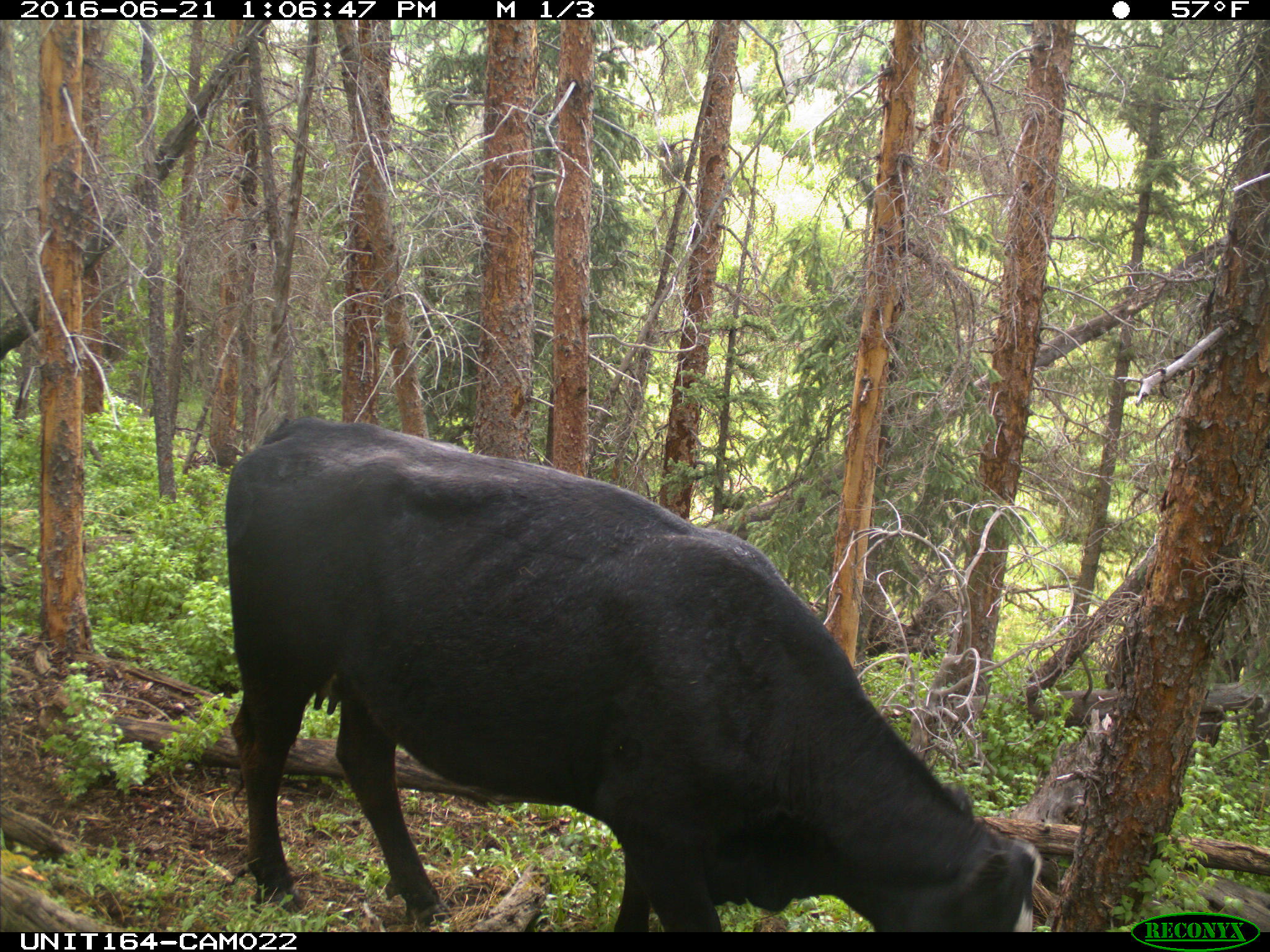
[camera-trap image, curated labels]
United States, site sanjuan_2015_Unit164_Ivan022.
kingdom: Animalia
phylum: Chordata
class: Mammalia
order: Artiodactyla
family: Bovidae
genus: Bos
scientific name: Bos taurus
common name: domestic cow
Bos taurus (domestic cow).